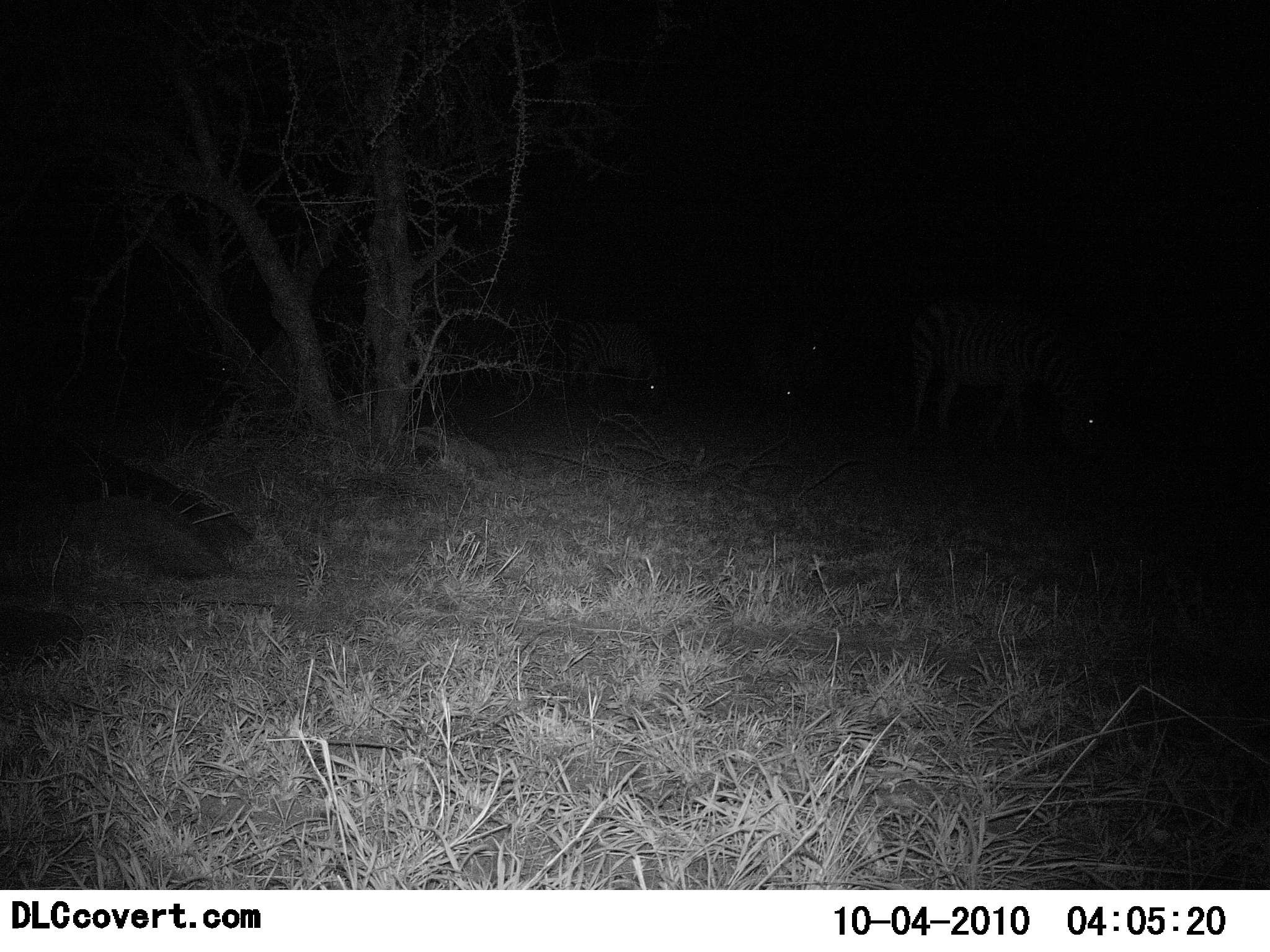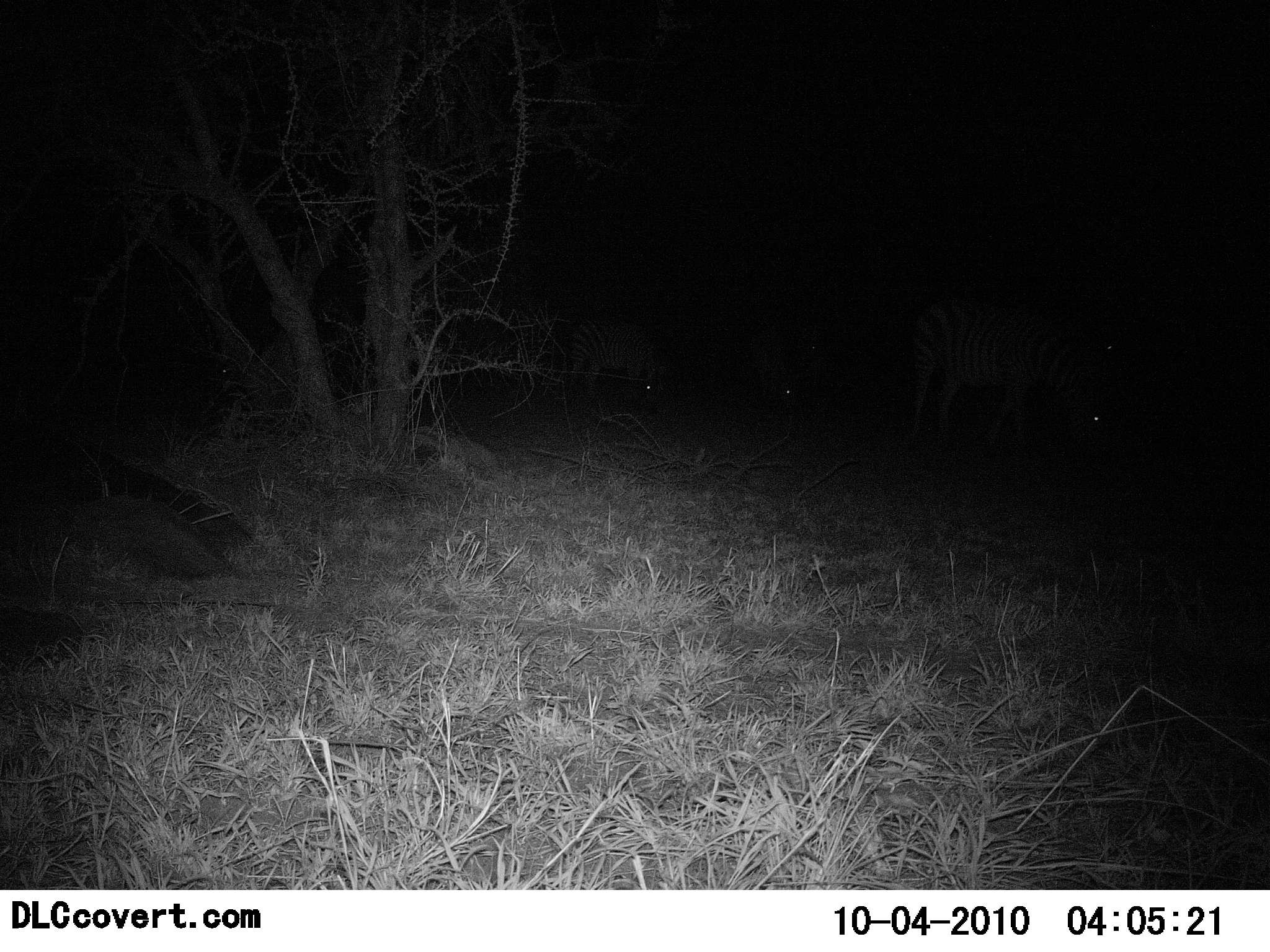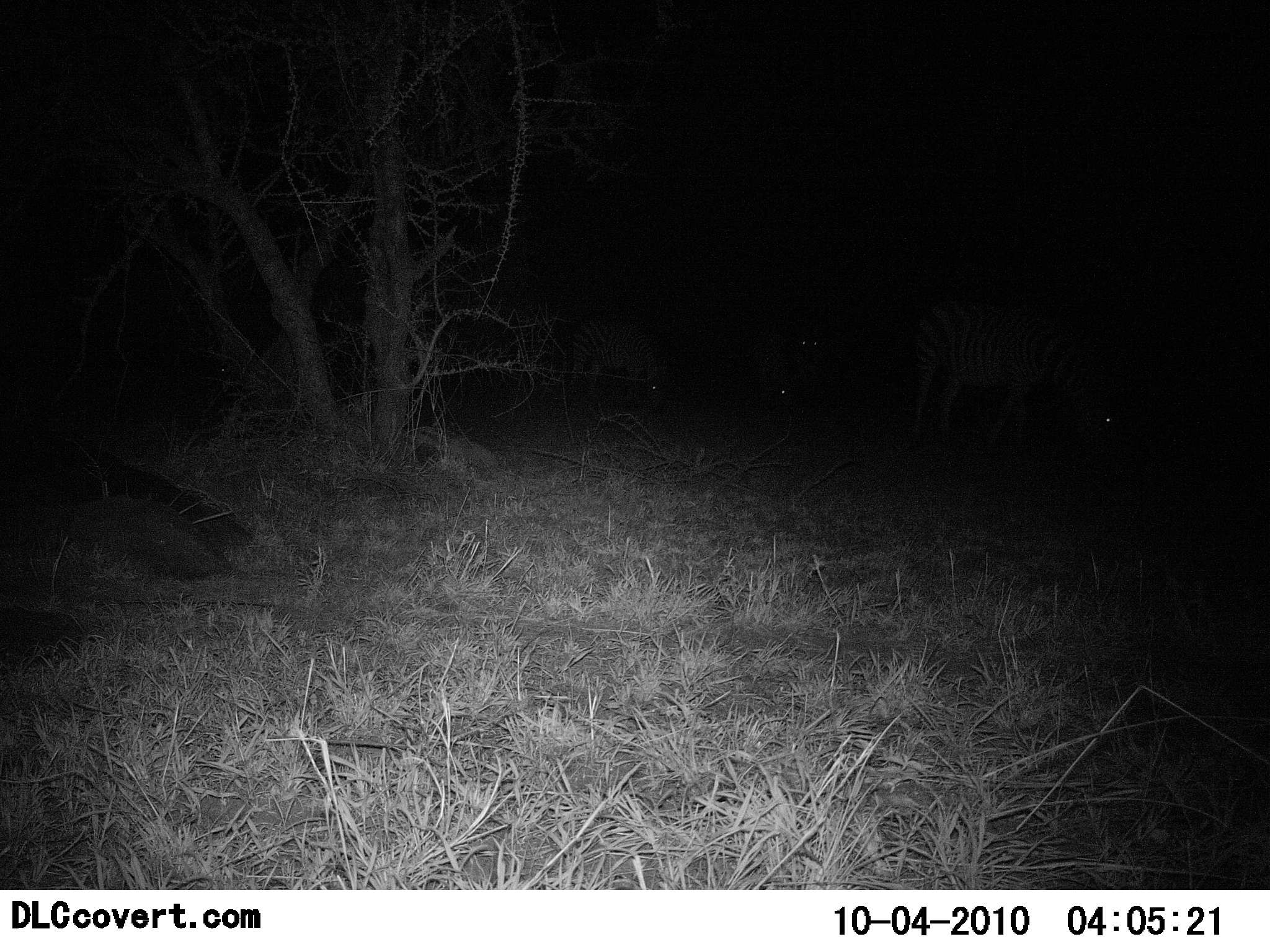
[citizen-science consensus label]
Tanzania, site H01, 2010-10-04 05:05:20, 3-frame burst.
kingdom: Animalia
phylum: Chordata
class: Mammalia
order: Perissodactyla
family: Equidae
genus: Equus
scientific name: Equus quagga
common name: plains zebra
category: zebra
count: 4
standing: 55%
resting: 9%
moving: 18%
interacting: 0%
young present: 0%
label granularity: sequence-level